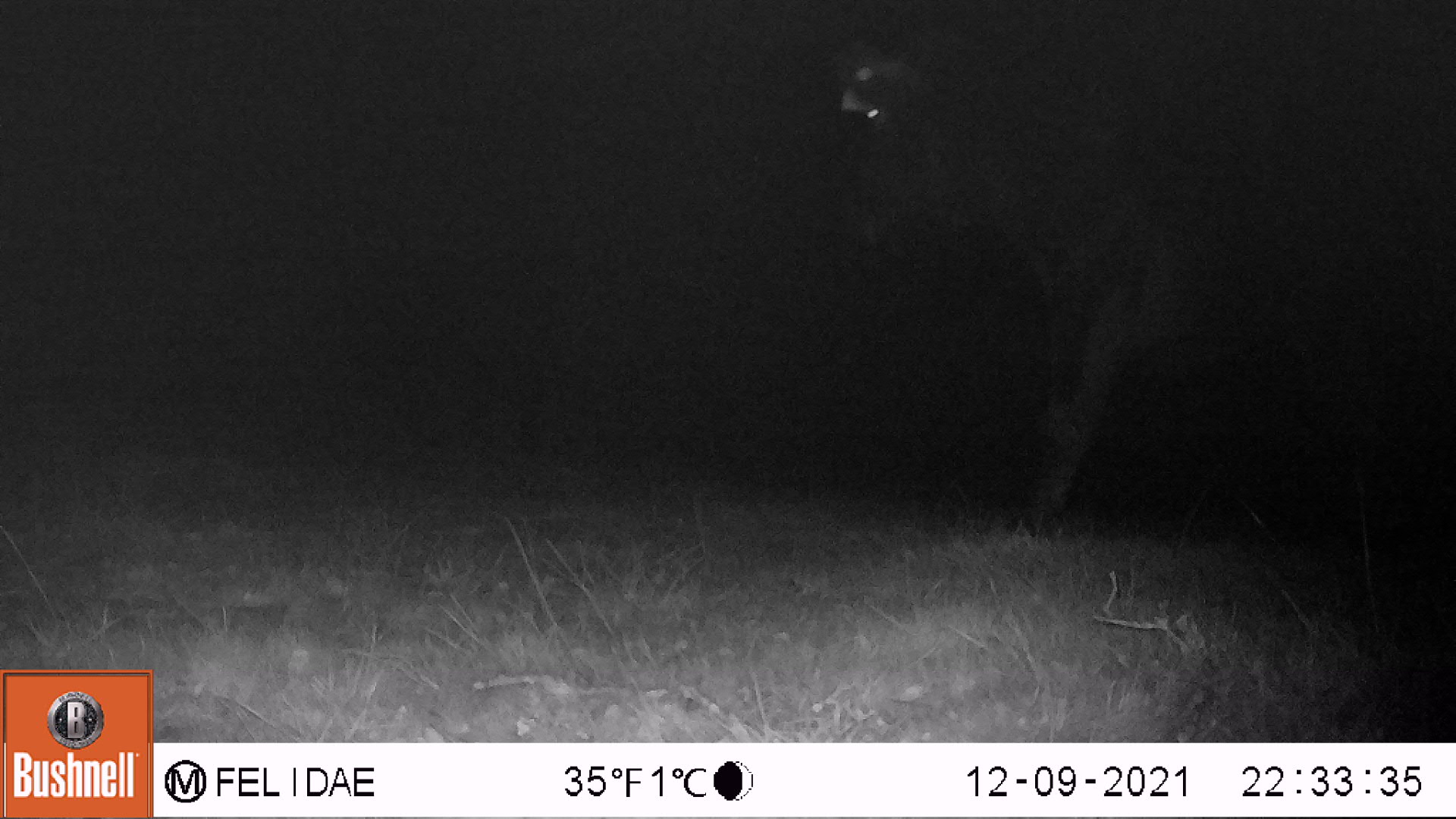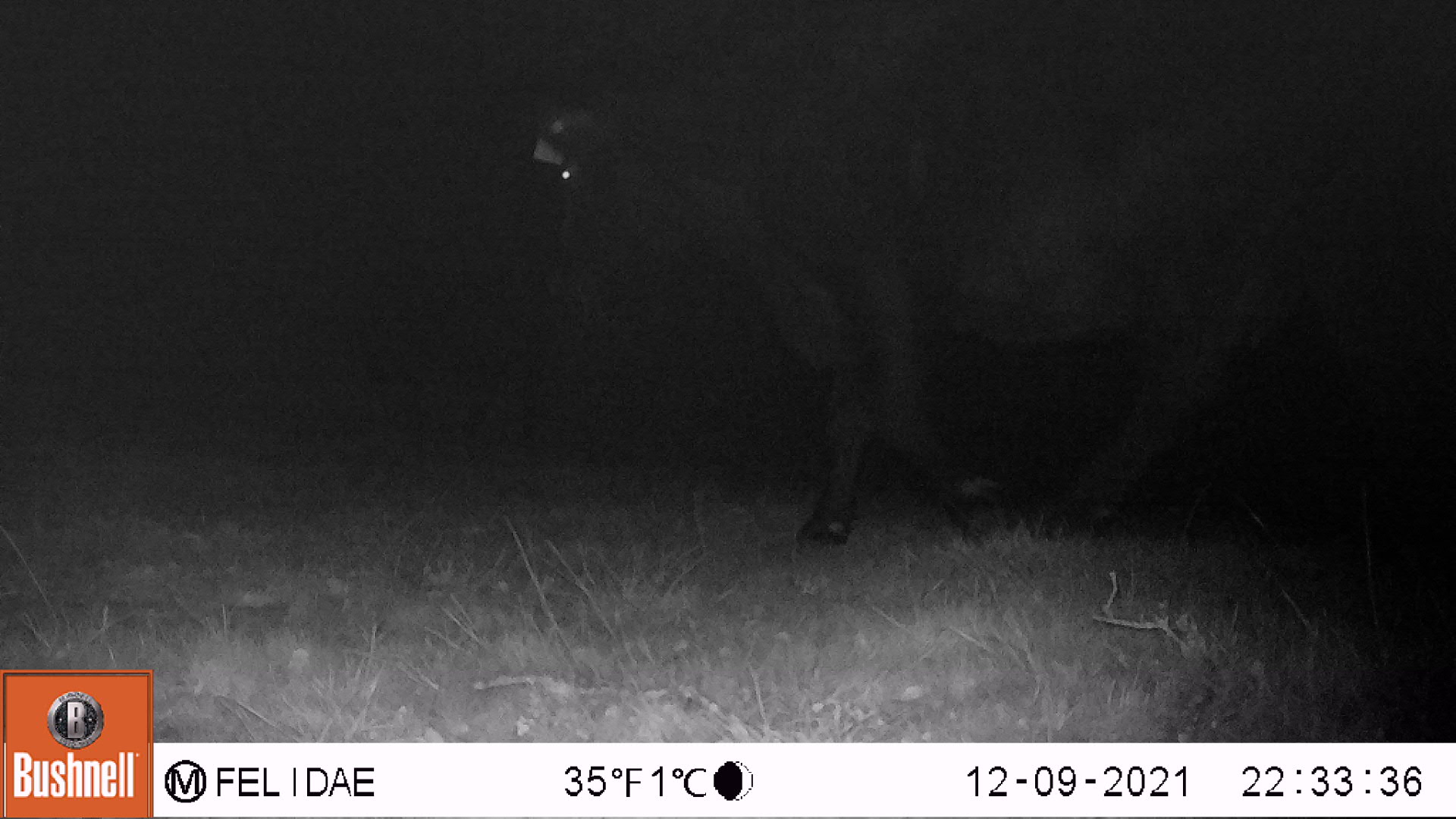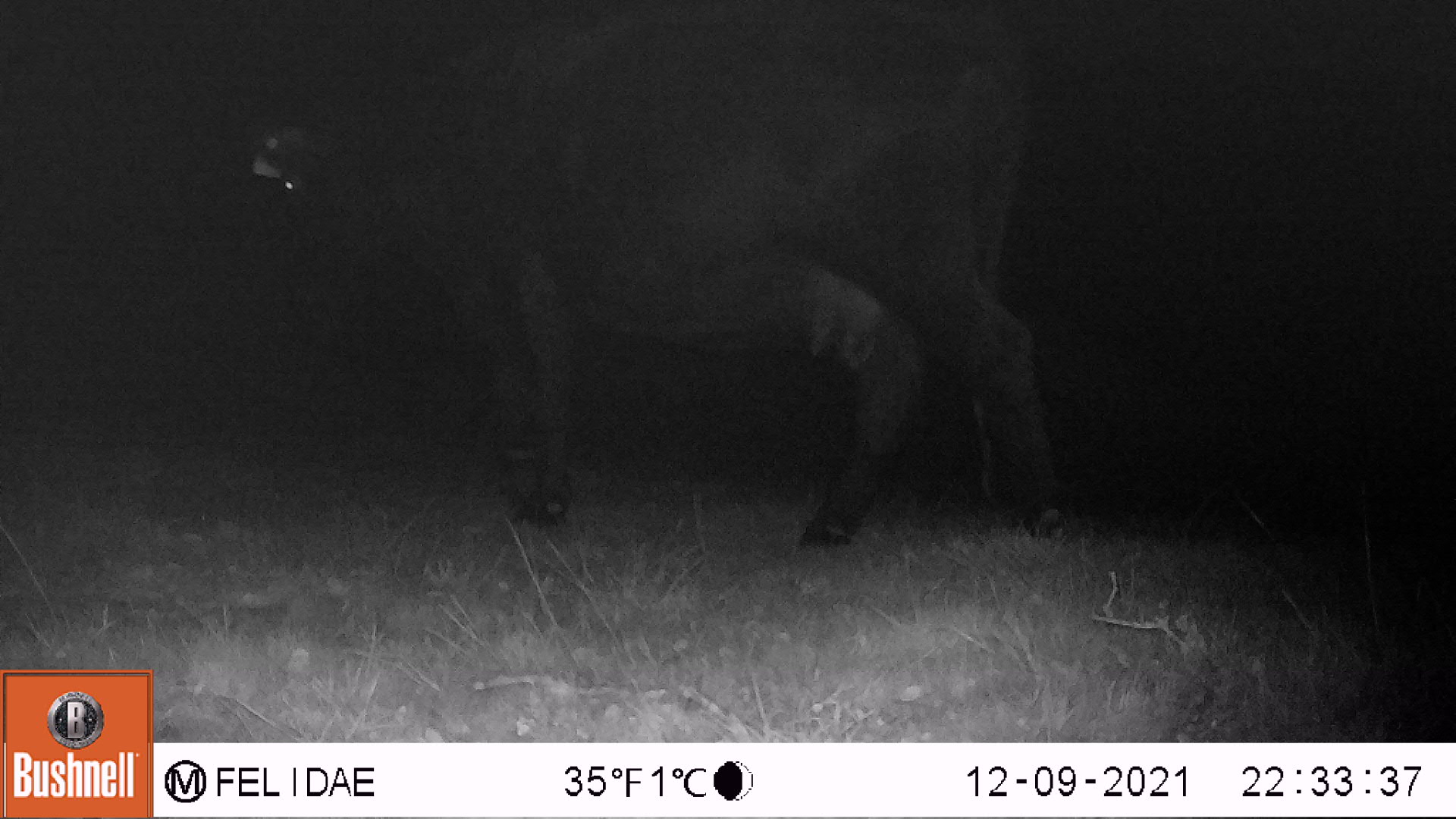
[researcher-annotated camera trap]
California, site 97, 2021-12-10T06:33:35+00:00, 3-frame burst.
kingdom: Animalia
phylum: Chordata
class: Mammalia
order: Artiodactyla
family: Bovidae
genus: Bos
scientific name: Bos taurus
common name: domestic cattle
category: cattle